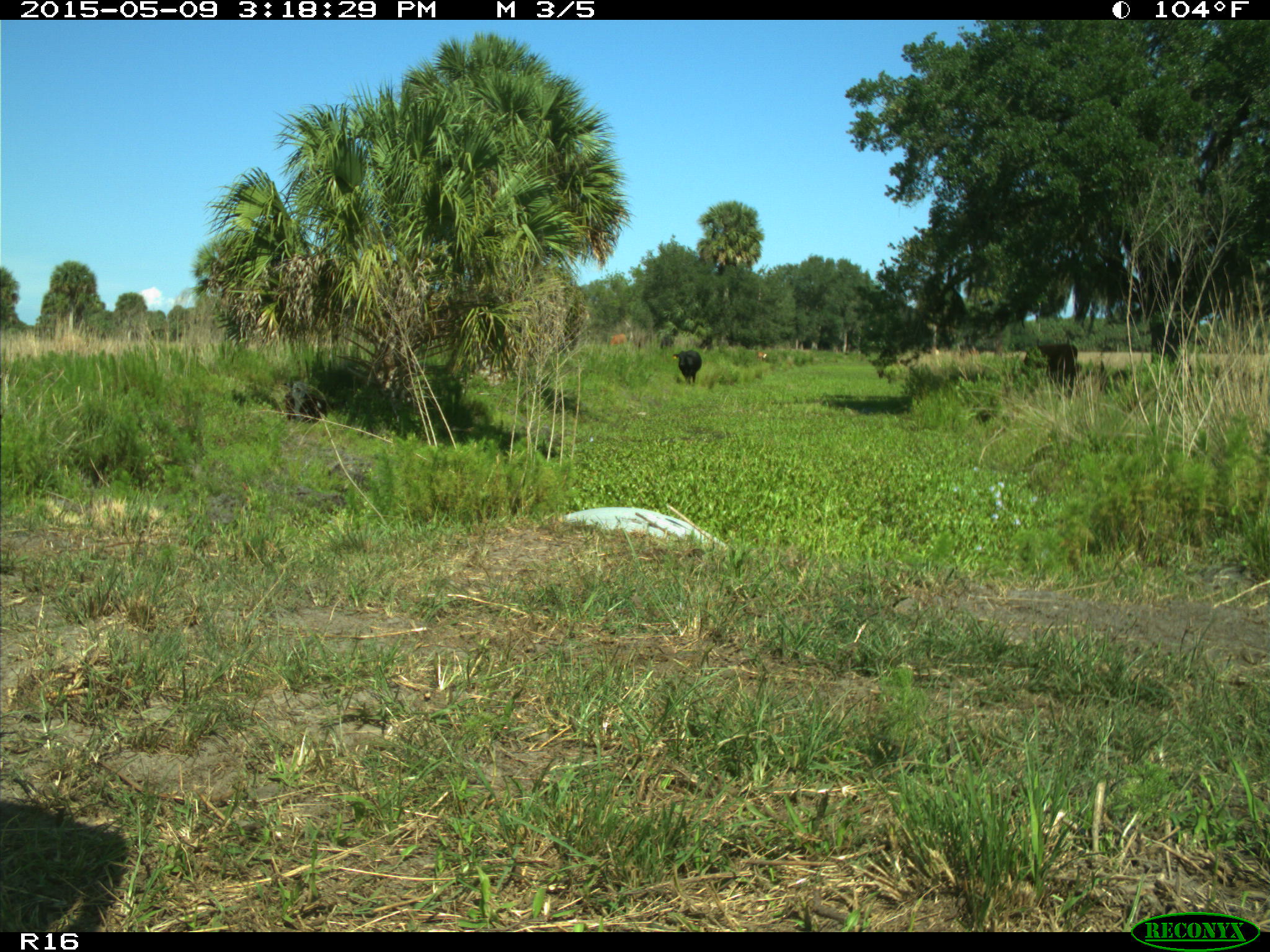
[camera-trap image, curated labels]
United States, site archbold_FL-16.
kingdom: Animalia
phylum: Chordata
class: Mammalia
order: Artiodactyla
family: Bovidae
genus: Bos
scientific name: Bos taurus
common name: domestic cow